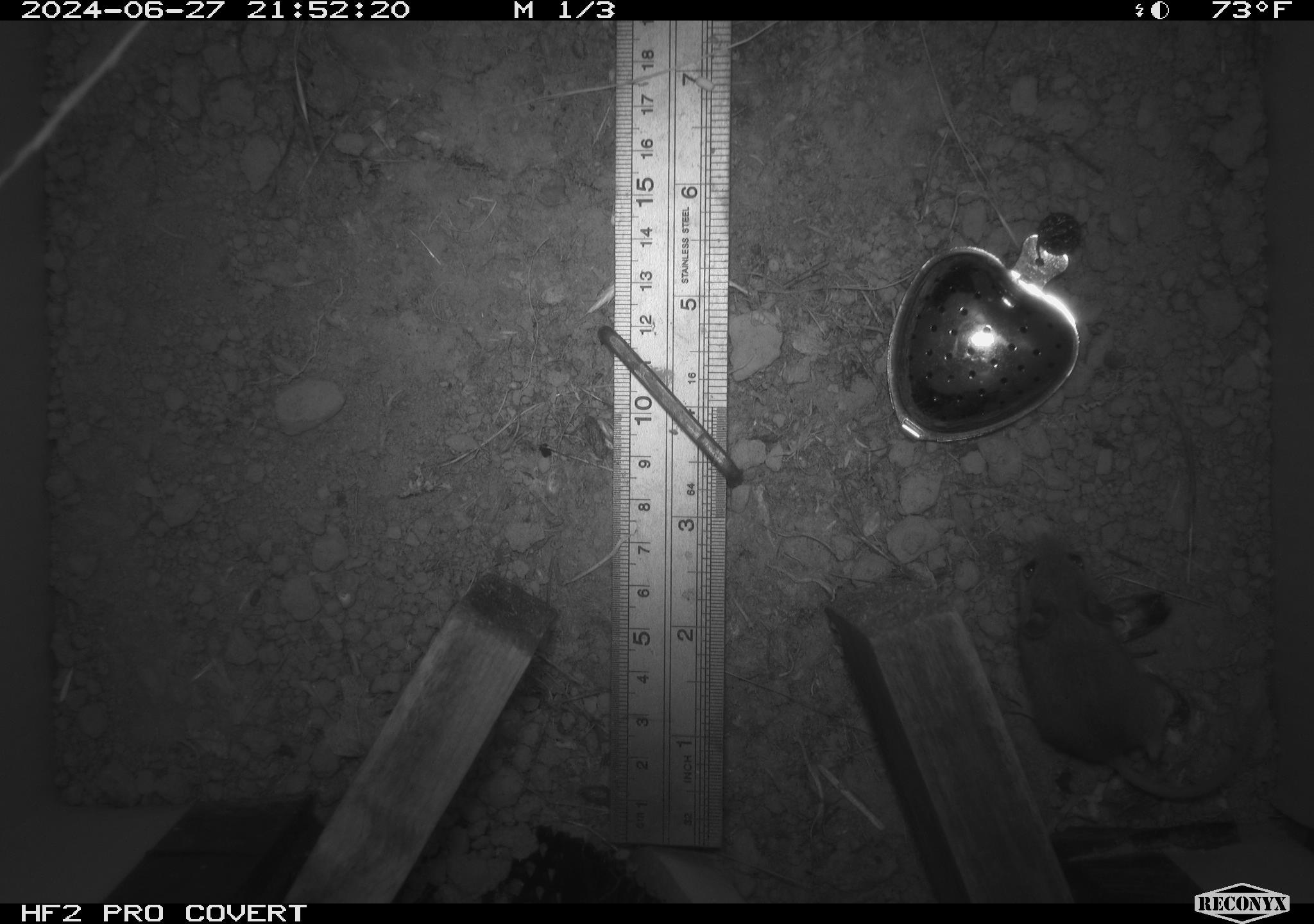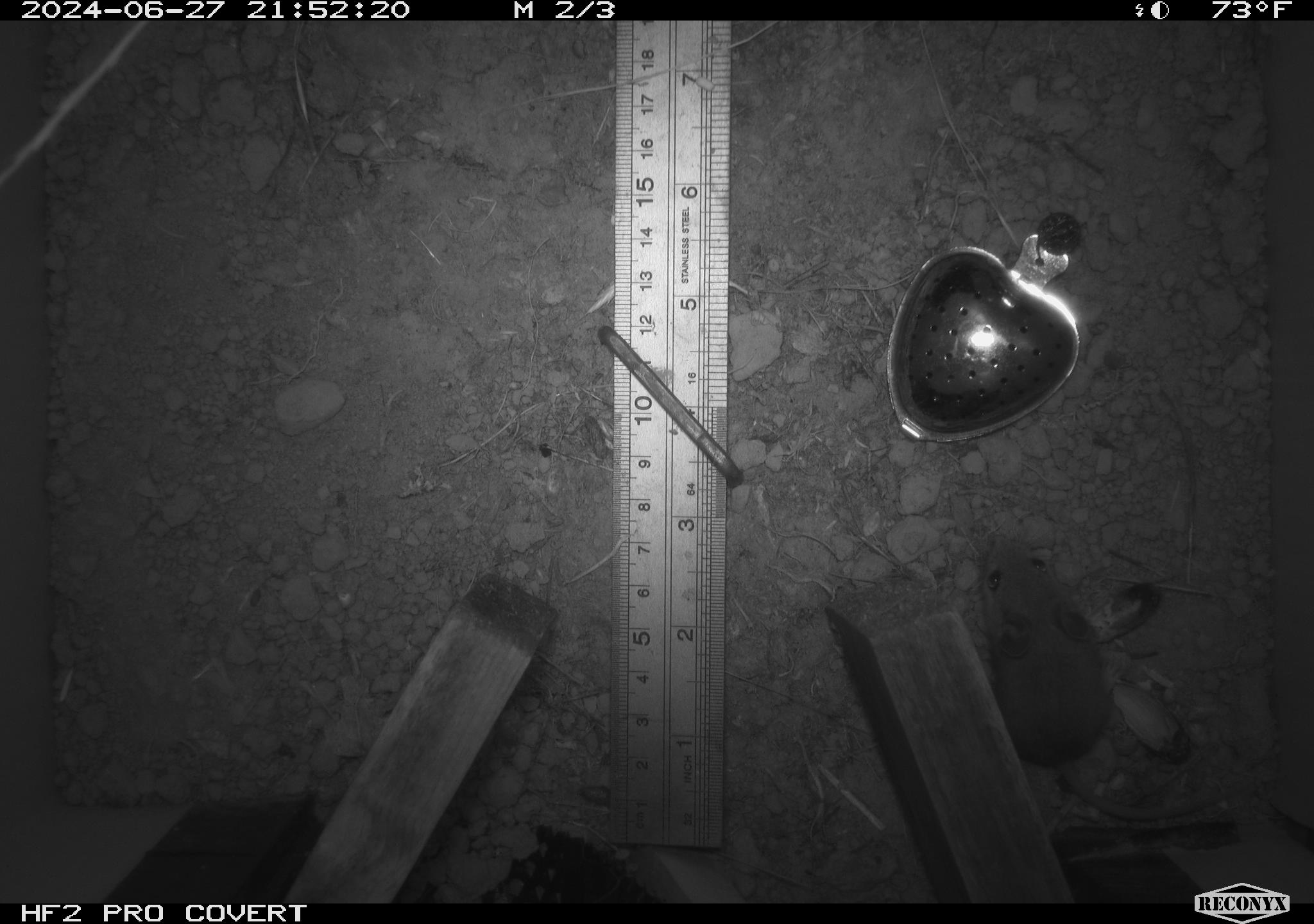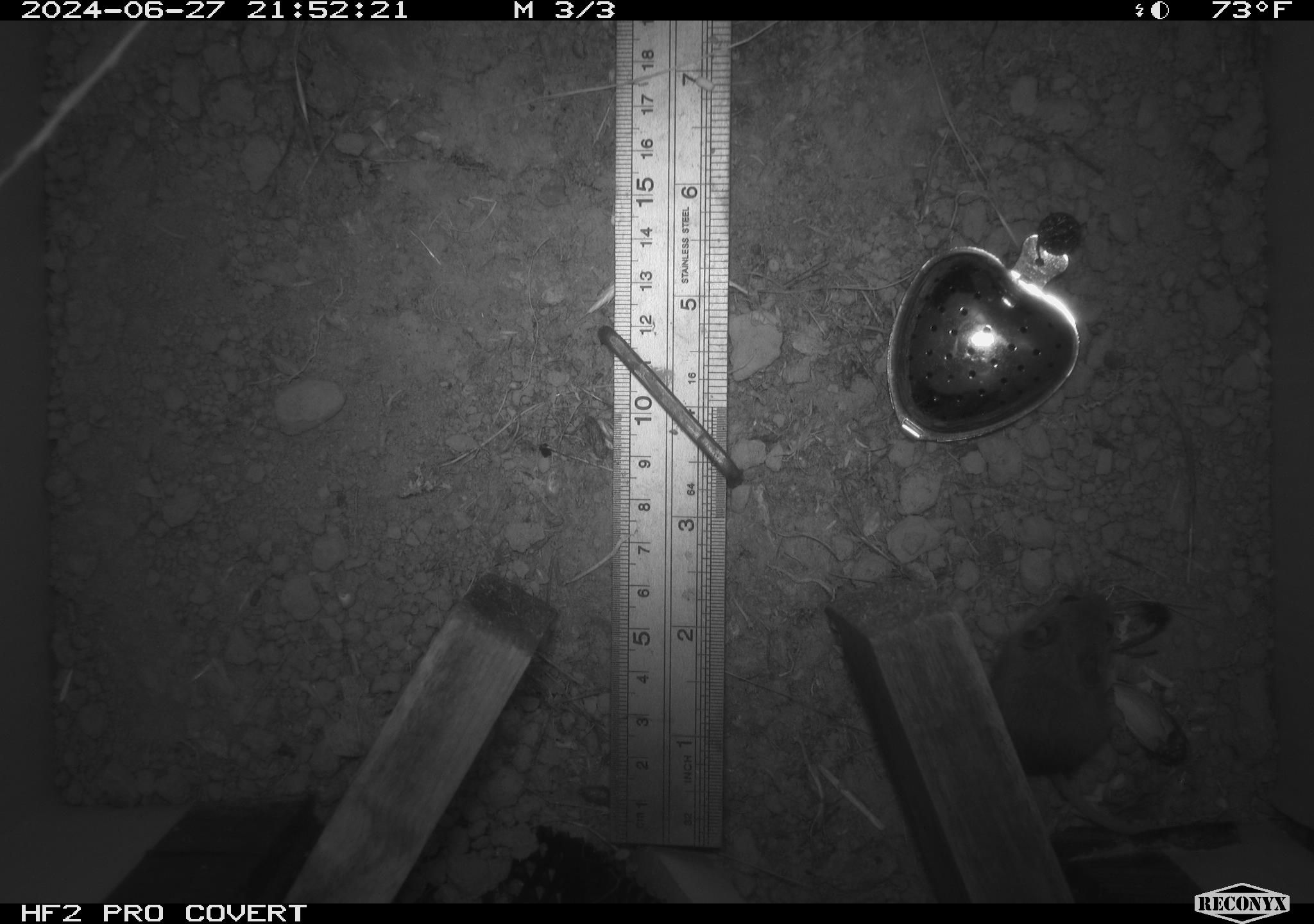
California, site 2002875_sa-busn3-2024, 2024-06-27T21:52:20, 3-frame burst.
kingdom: Animalia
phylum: Chordata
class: Mammalia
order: Rodentia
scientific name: Rodentia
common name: mouse species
Mouse species (Rodentia).